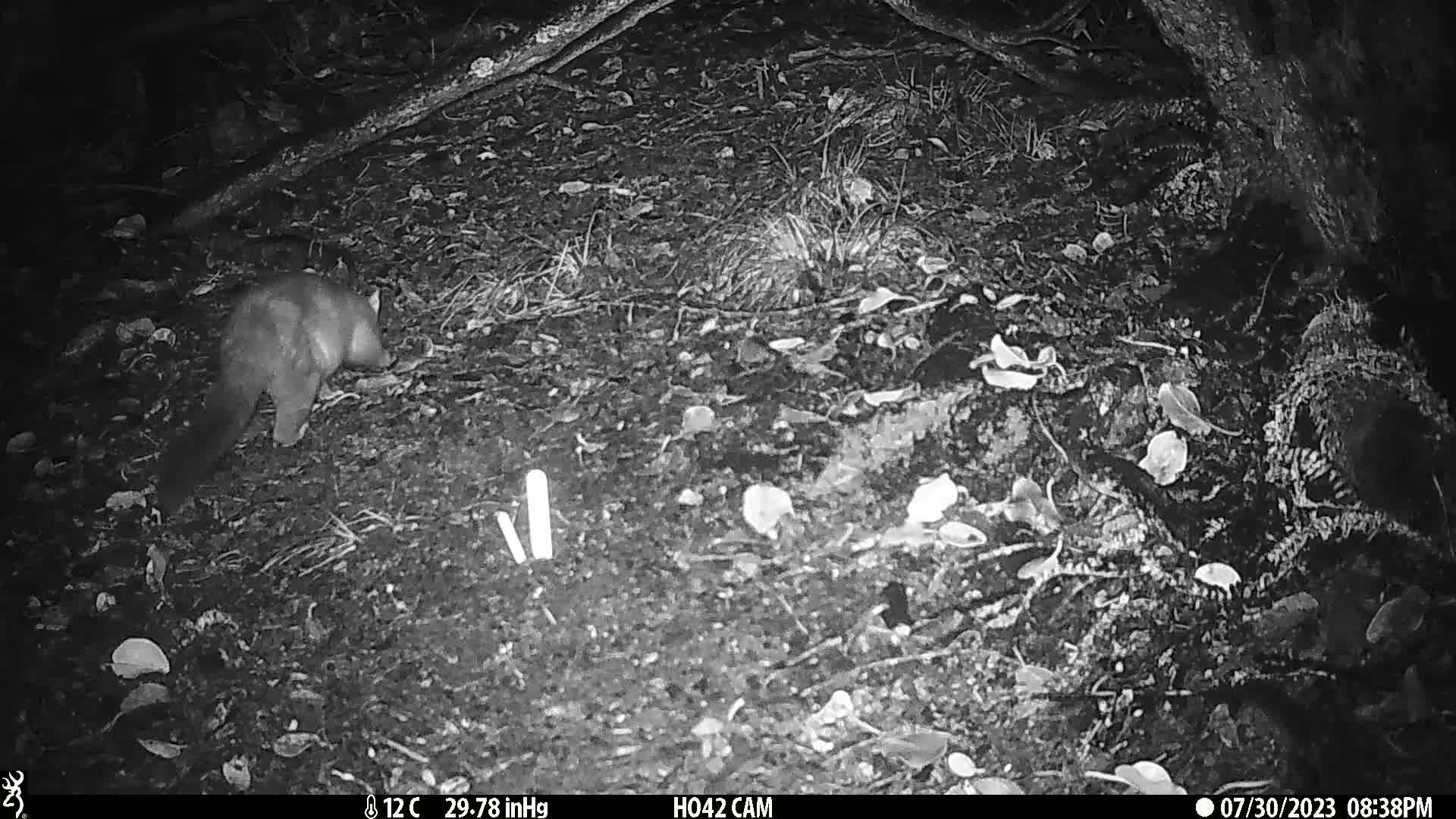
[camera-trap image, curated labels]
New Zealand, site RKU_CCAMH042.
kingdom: Animalia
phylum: Chordata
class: Mammalia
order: Diprotodontia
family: Phalangeridae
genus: Trichosurus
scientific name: Trichosurus vulpecula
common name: common brushtail possum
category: possum